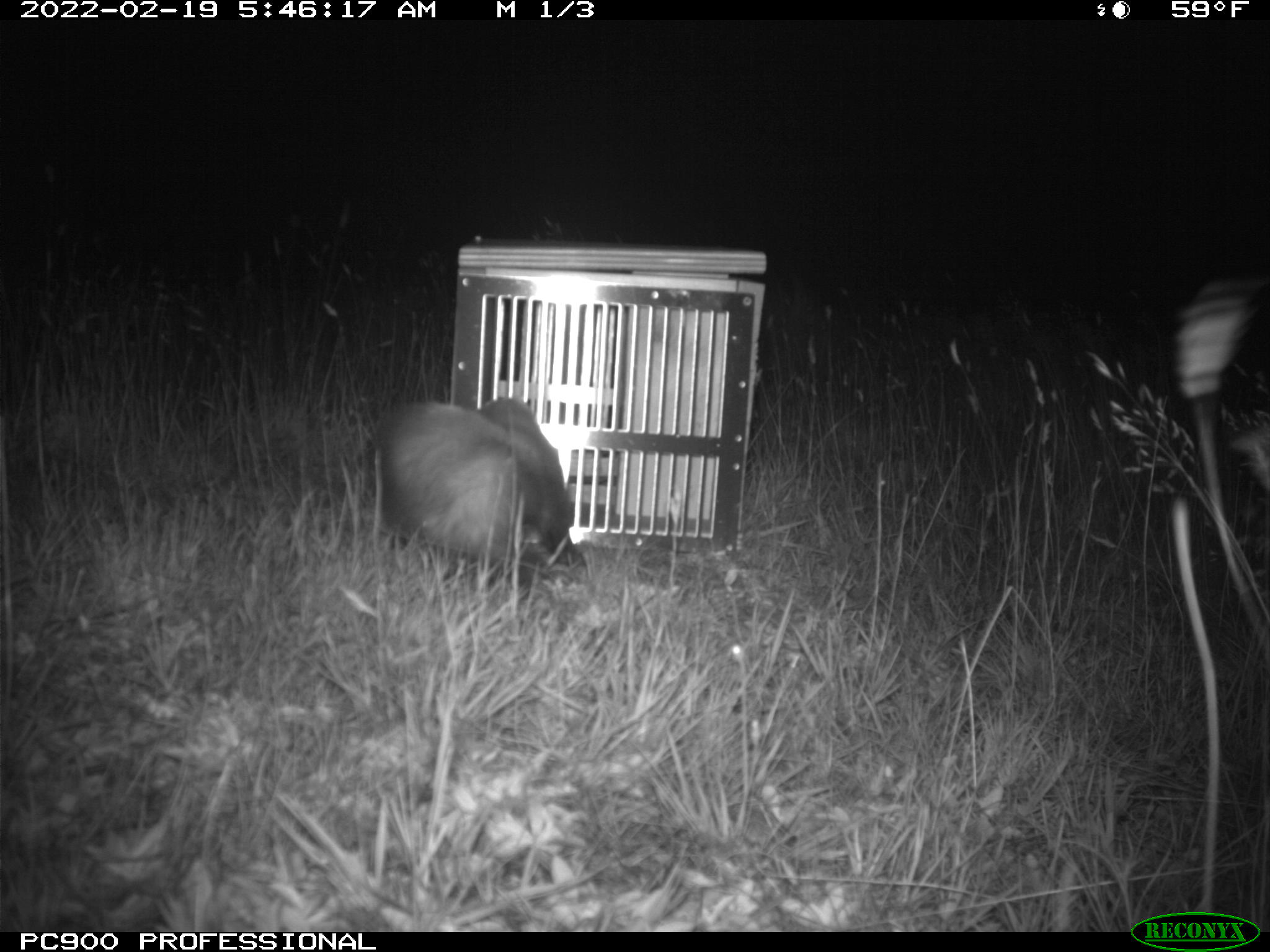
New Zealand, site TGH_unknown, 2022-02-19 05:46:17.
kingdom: Animalia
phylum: Chordata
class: Mammalia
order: Carnivora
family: Mustelidae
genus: Mustela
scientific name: Mustela furo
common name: ferret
Ferret (Mustela furo).